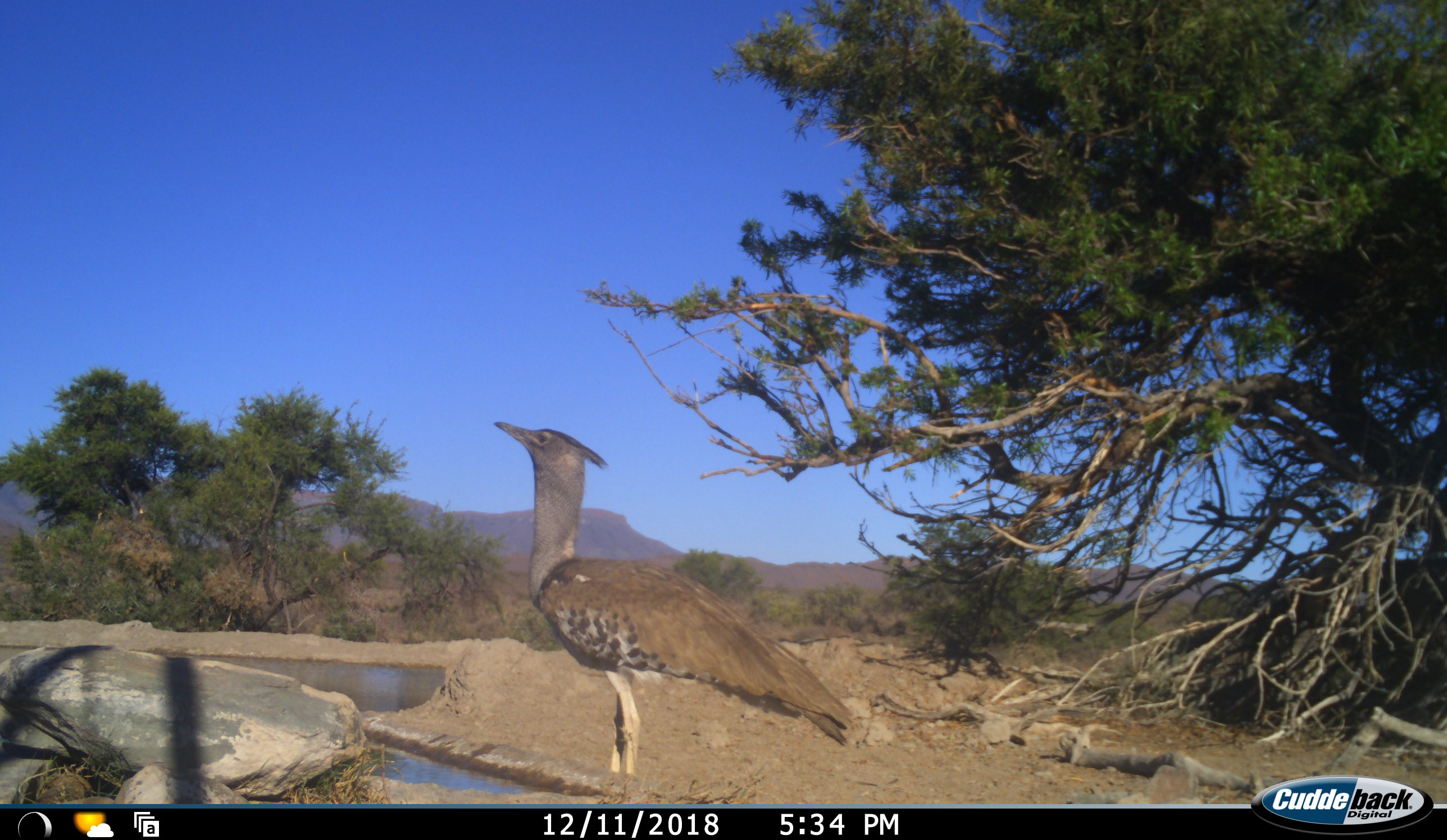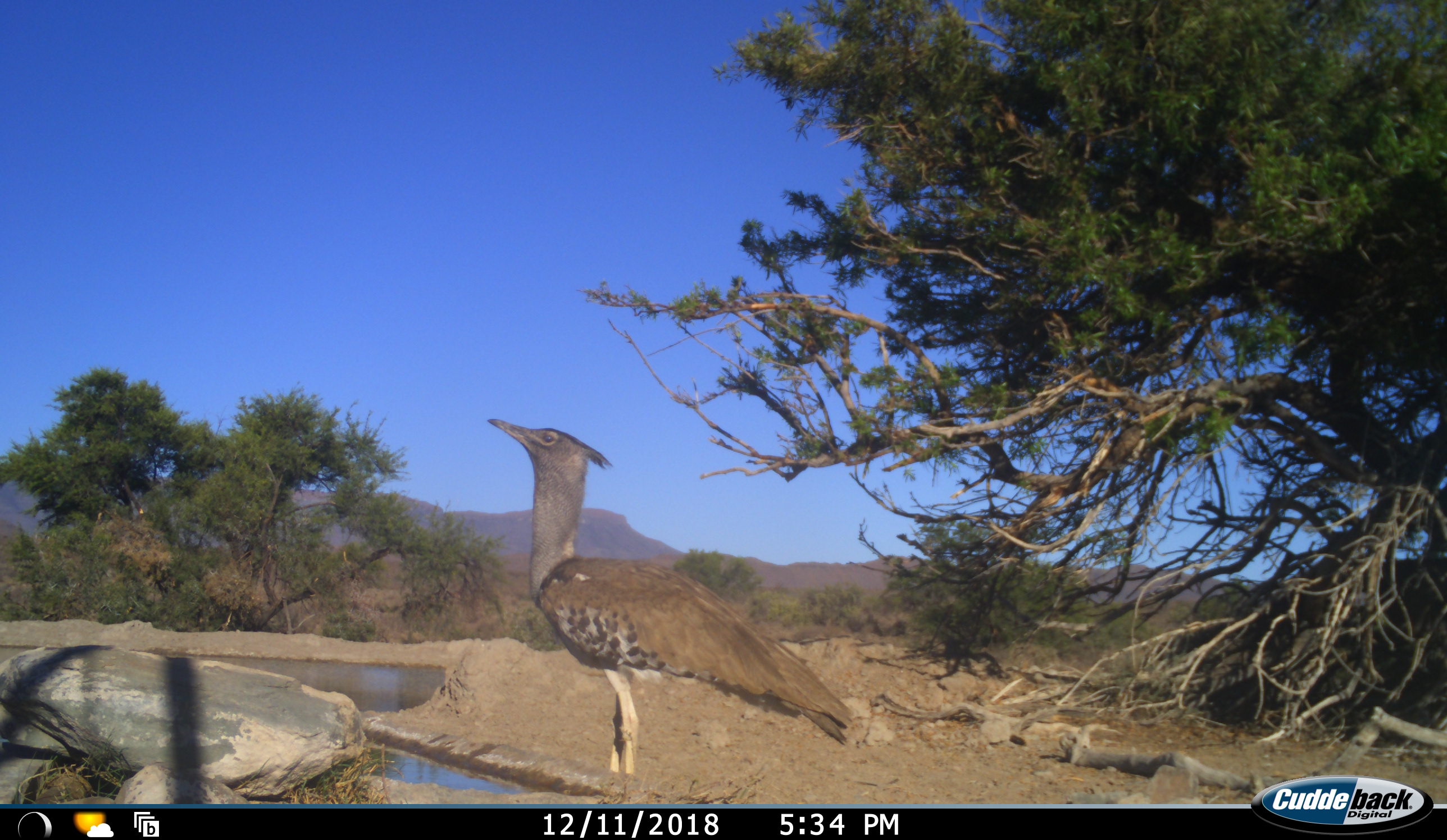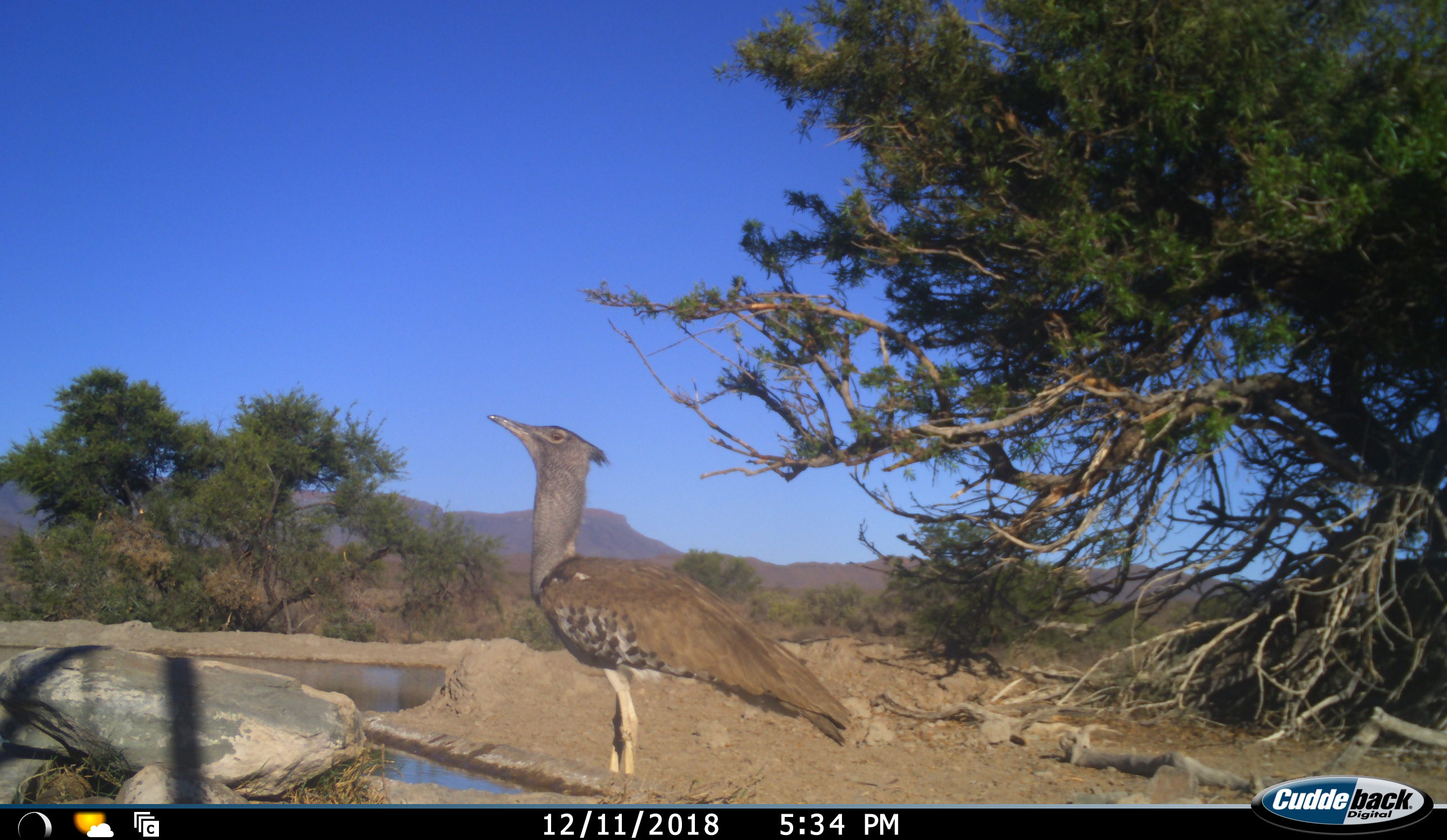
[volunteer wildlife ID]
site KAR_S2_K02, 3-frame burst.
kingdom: Animalia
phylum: Chordata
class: Aves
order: Otidiformes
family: Otididae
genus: Ardeotis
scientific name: Ardeotis kori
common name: kori bustard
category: bustardkori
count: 1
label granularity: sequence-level